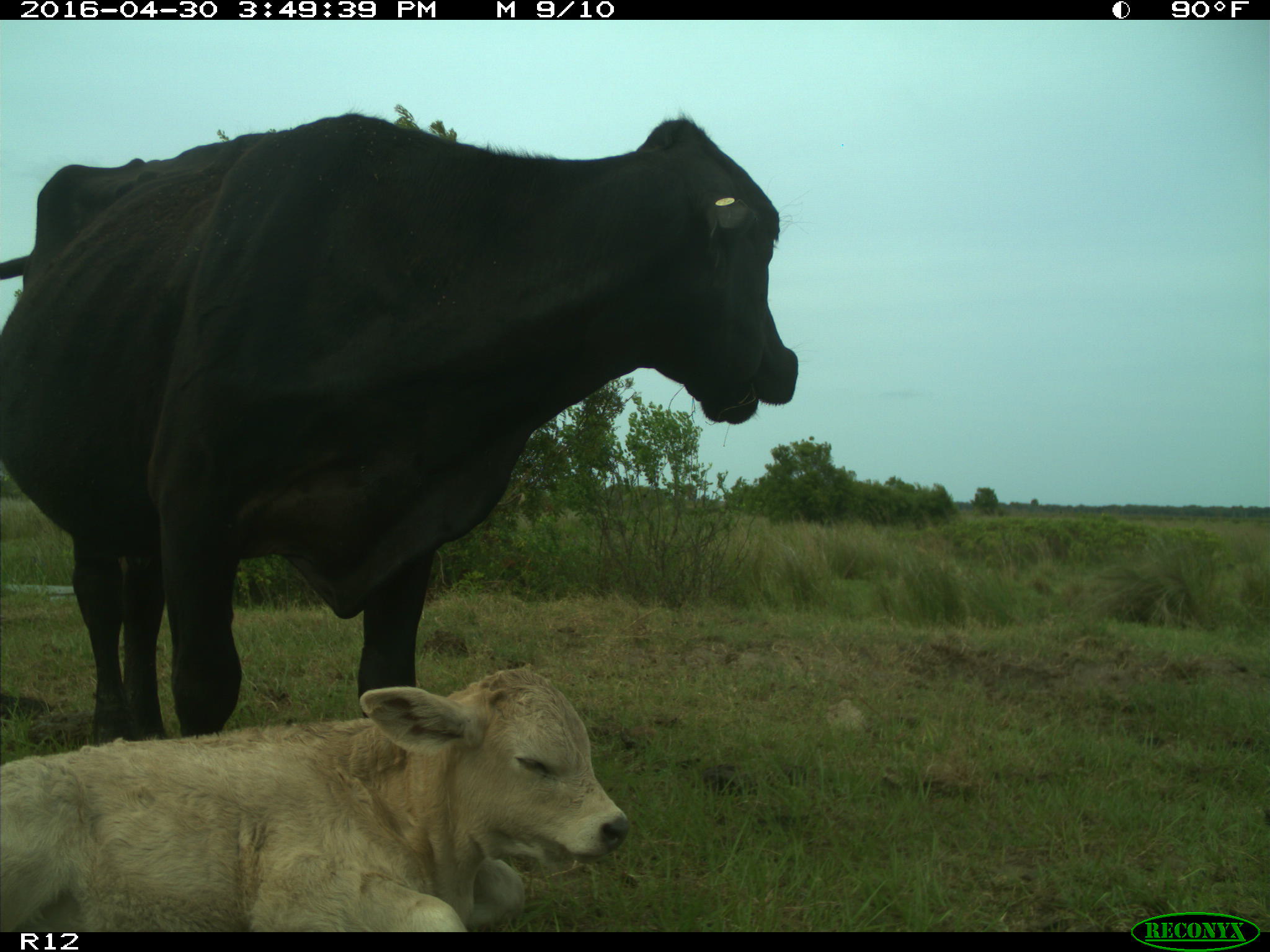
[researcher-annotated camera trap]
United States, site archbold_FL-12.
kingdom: Animalia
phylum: Chordata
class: Mammalia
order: Artiodactyla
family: Bovidae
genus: Bos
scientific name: Bos taurus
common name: domestic cow